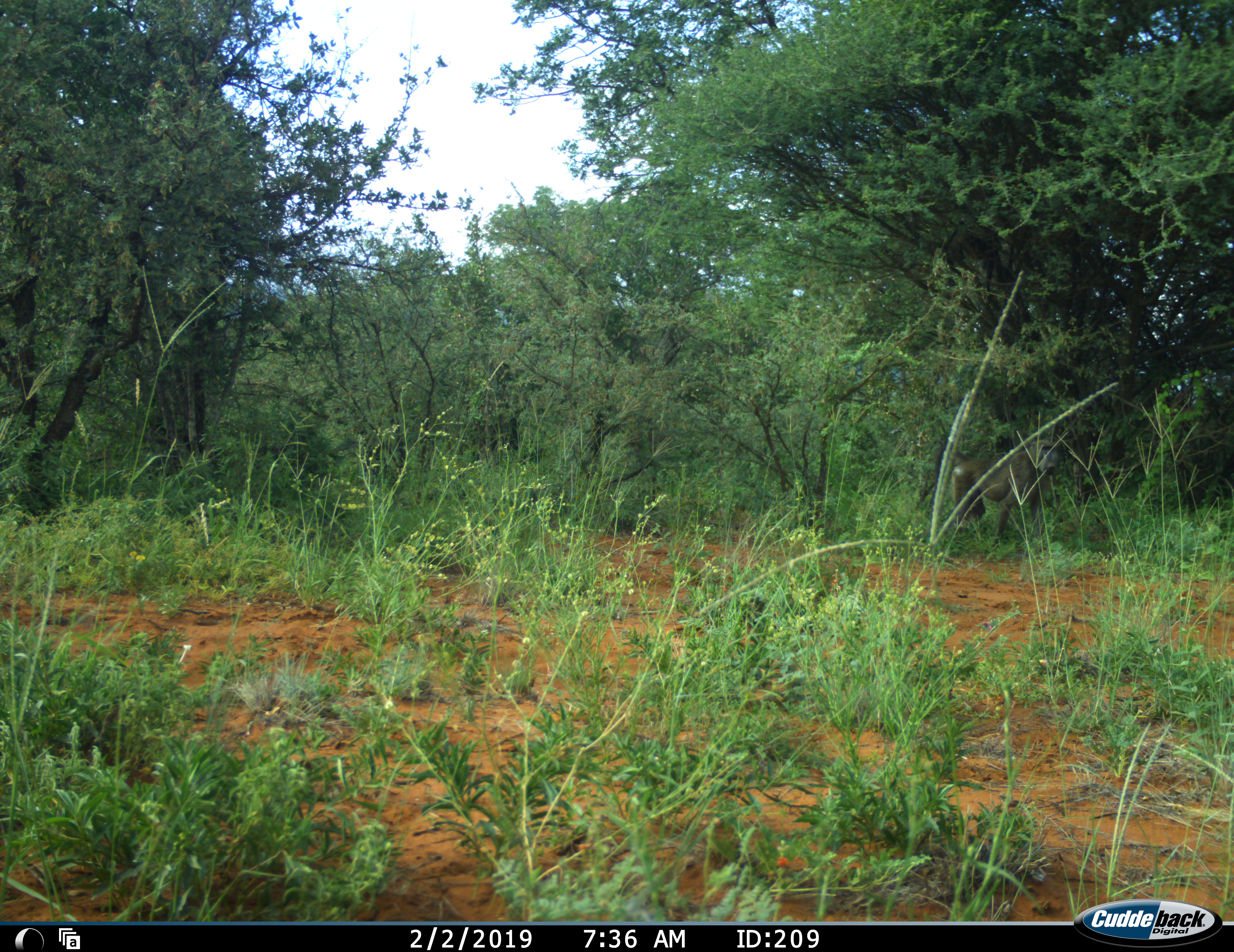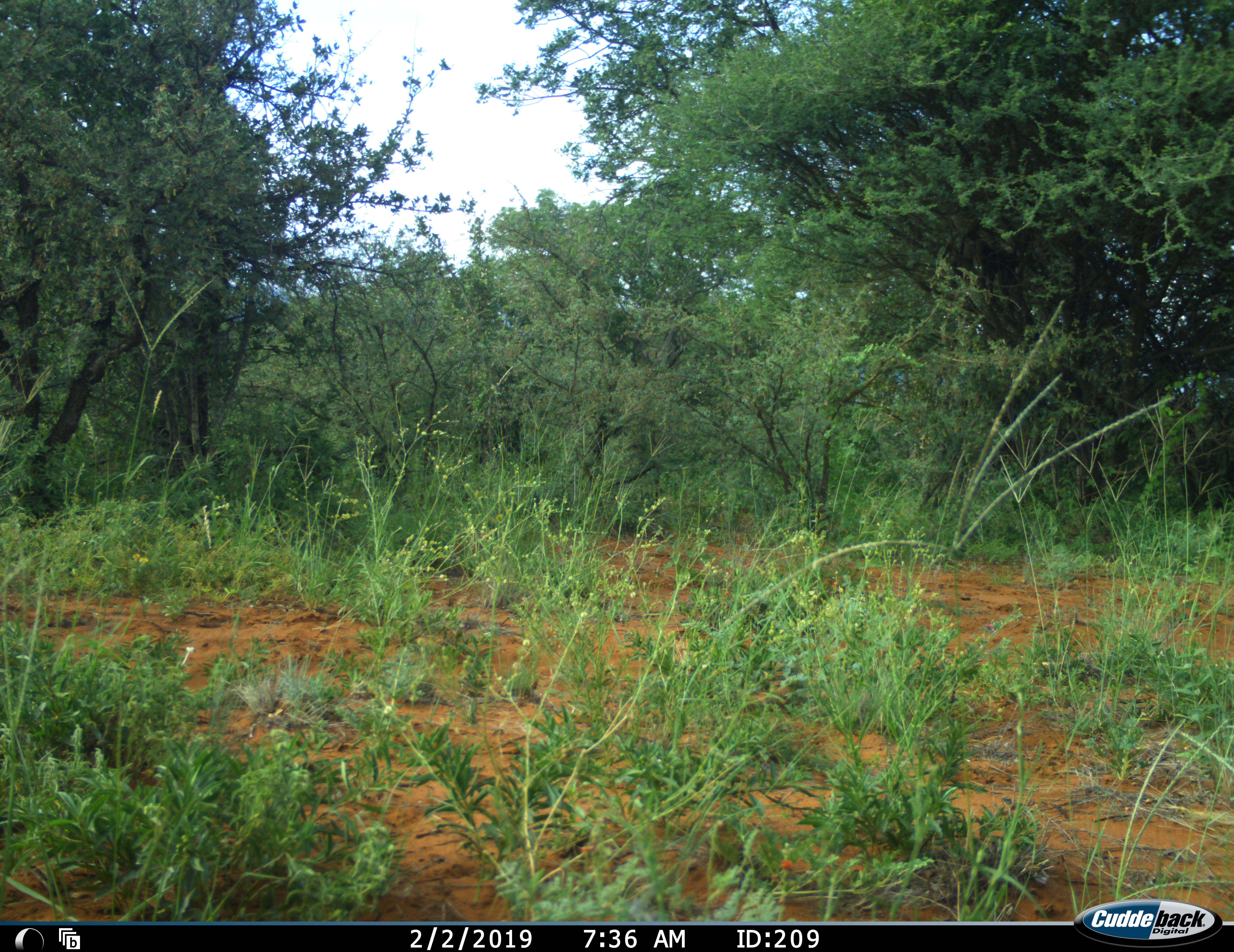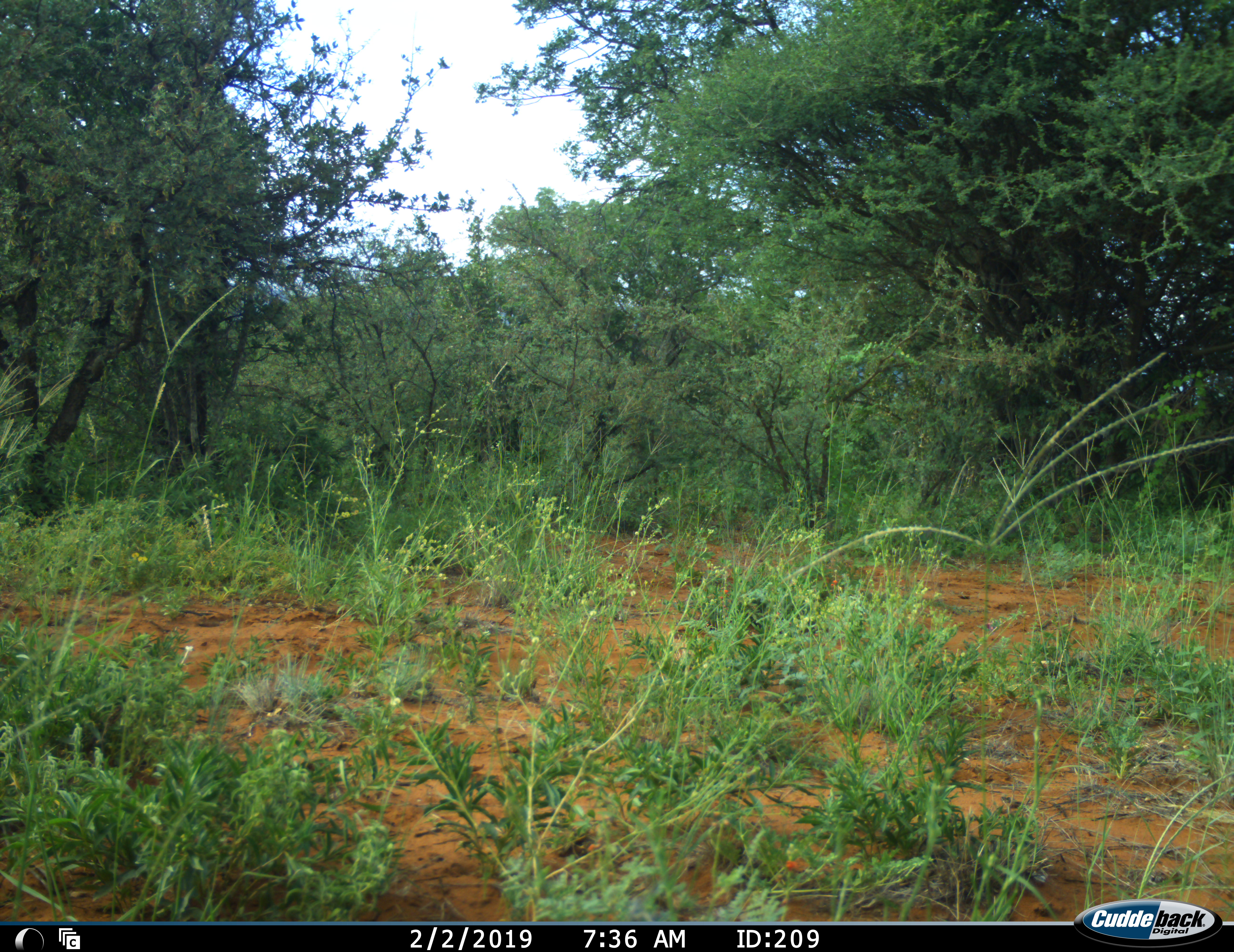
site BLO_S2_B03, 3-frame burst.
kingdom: Animalia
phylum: Chordata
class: Mammalia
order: Primates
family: Cercopithecidae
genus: Papio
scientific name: Papio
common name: baboon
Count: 1.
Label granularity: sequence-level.